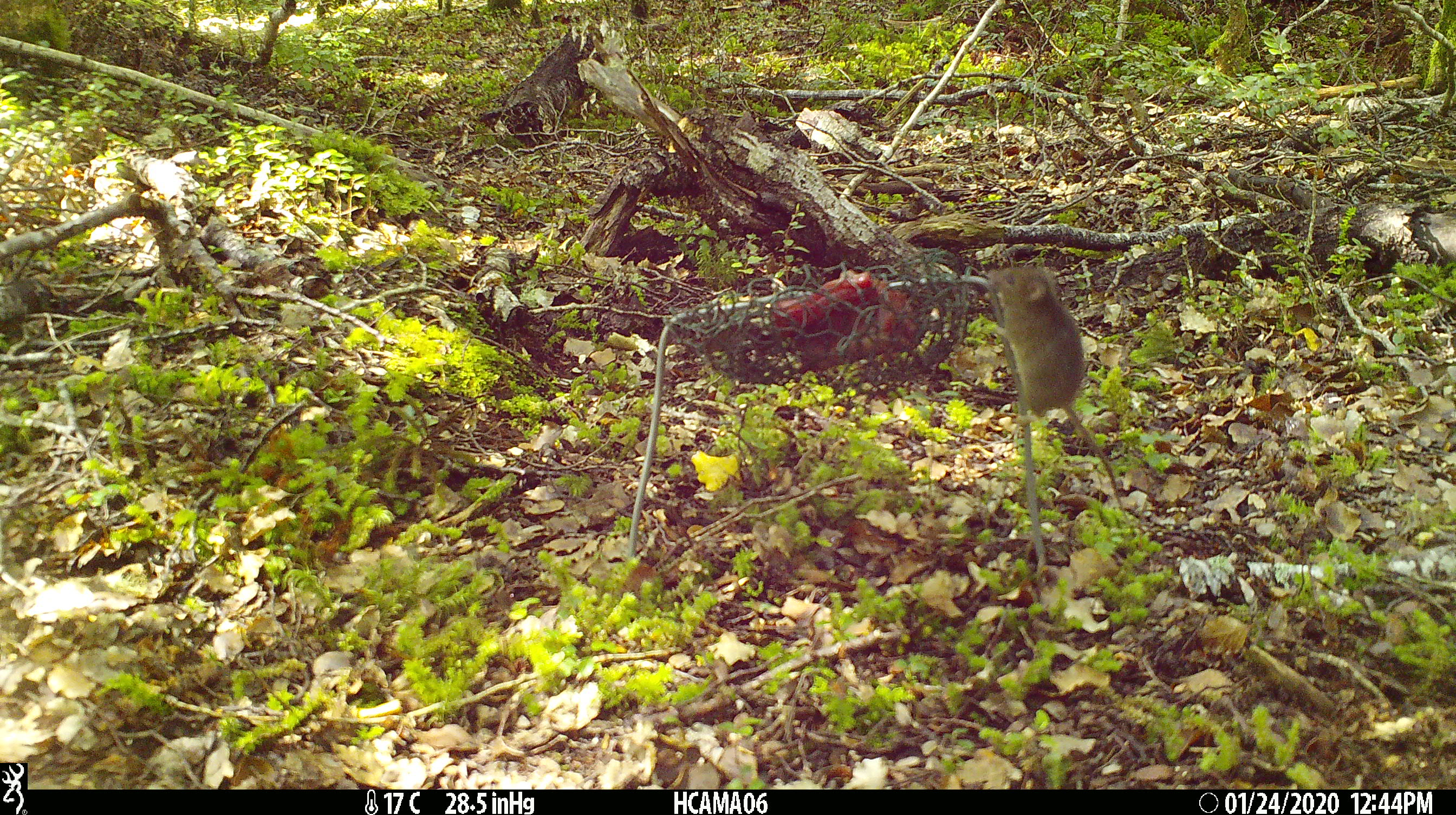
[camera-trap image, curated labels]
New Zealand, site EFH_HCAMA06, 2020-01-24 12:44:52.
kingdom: Animalia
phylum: Chordata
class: Mammalia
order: Rodentia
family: Muridae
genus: Mus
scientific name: Mus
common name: mouse